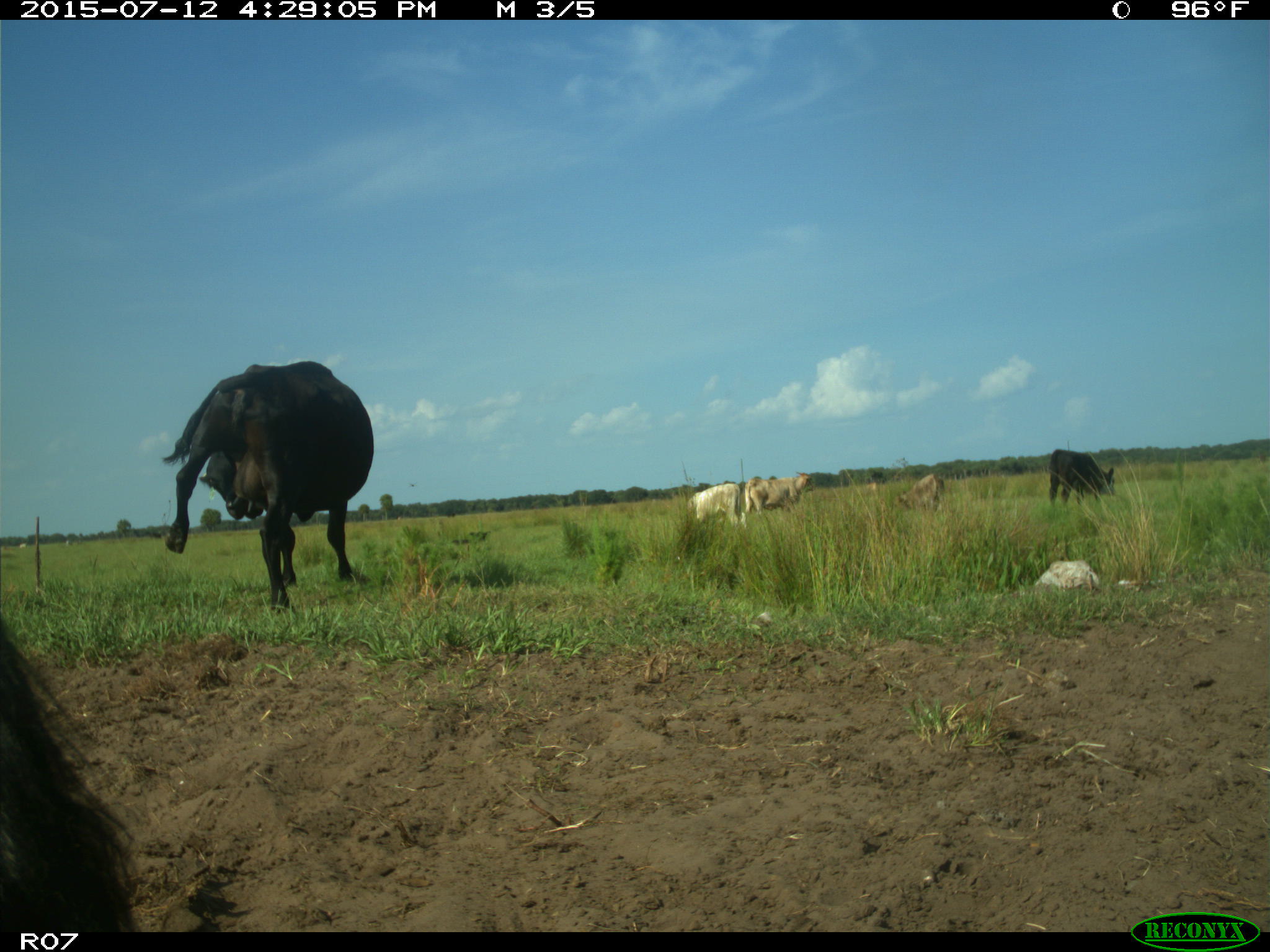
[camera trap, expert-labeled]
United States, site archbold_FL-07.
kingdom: Animalia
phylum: Chordata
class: Mammalia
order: Artiodactyla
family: Bovidae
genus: Bos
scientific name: Bos taurus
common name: domestic cow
Bos taurus (domestic cow).